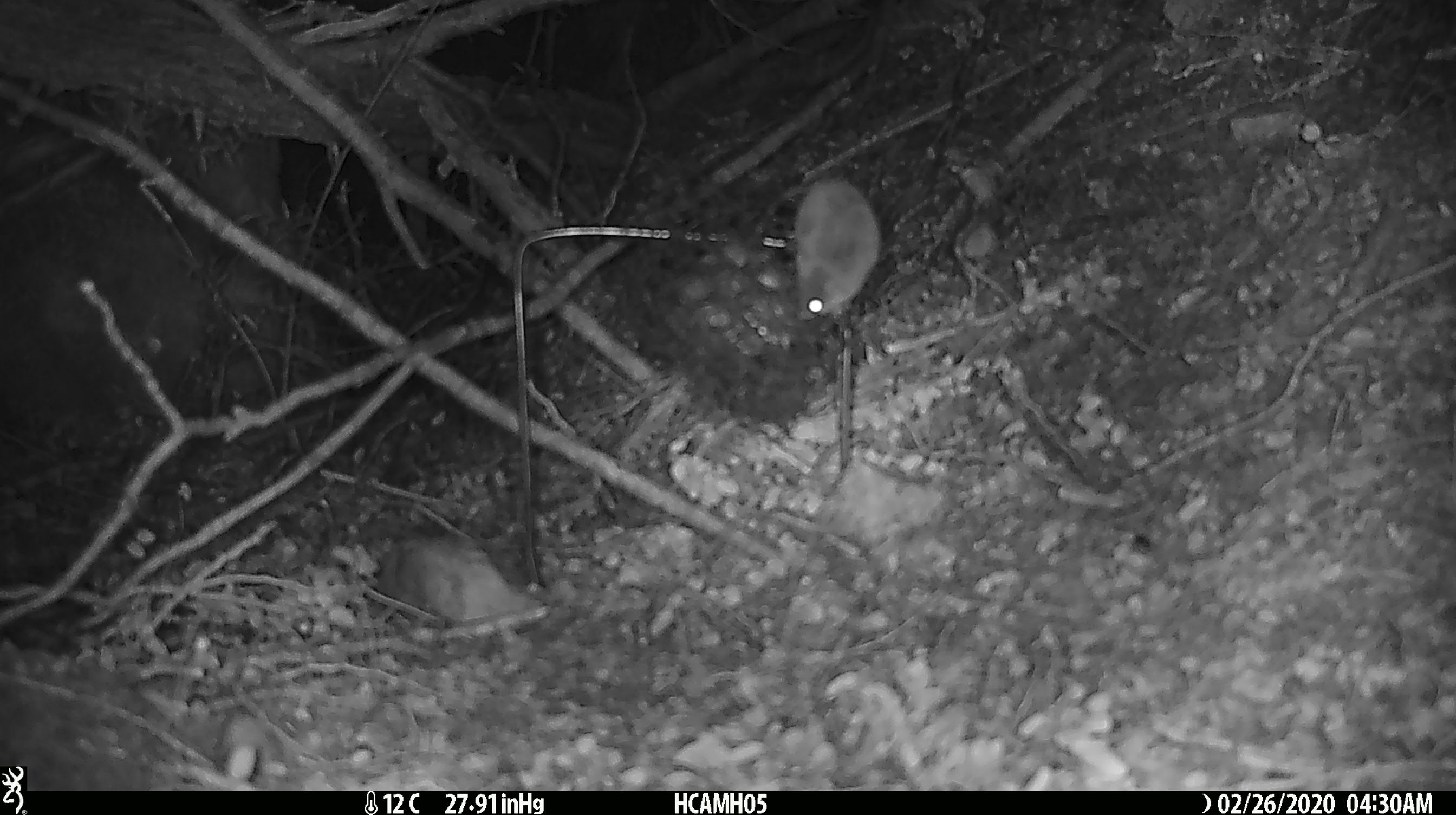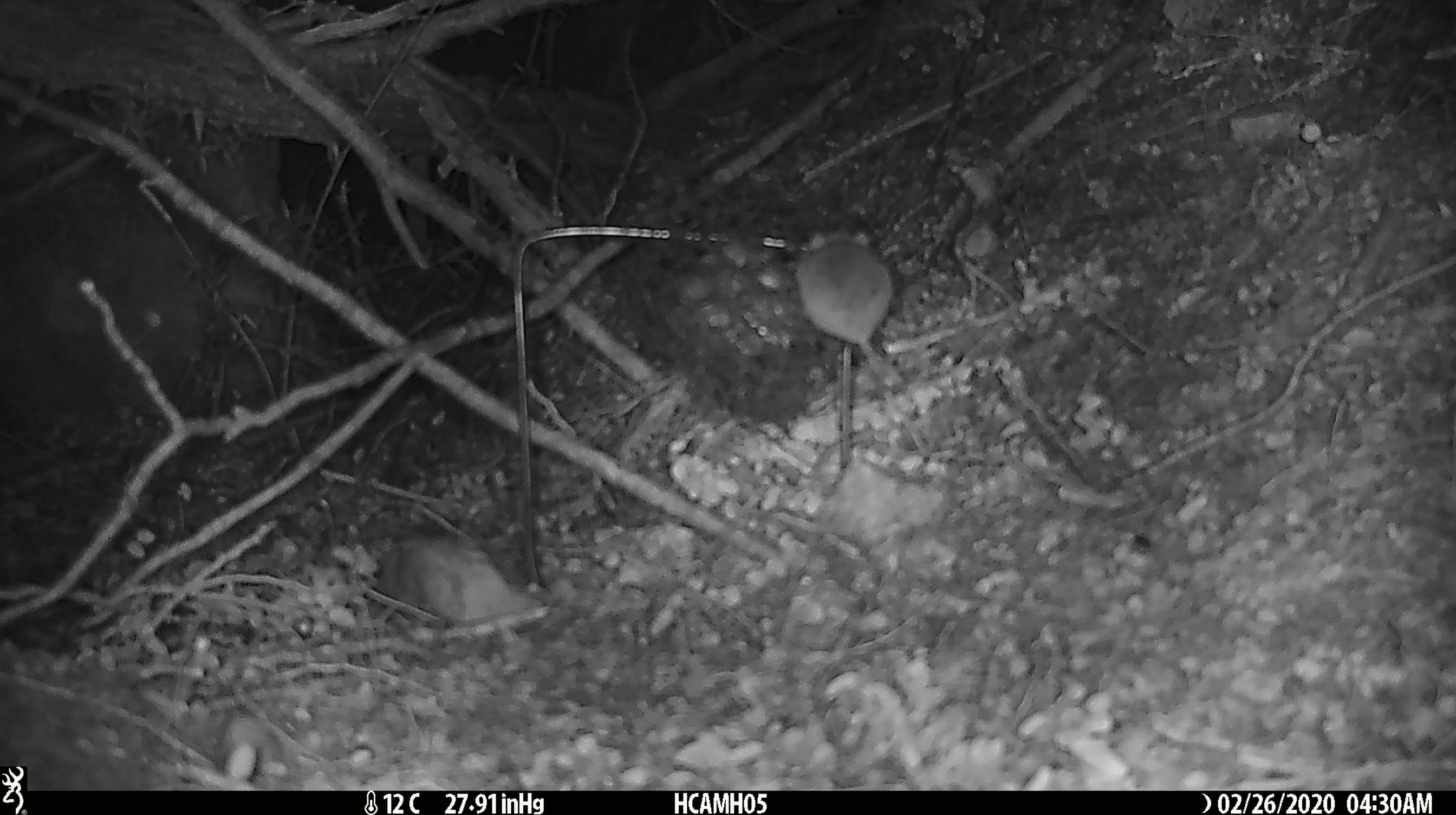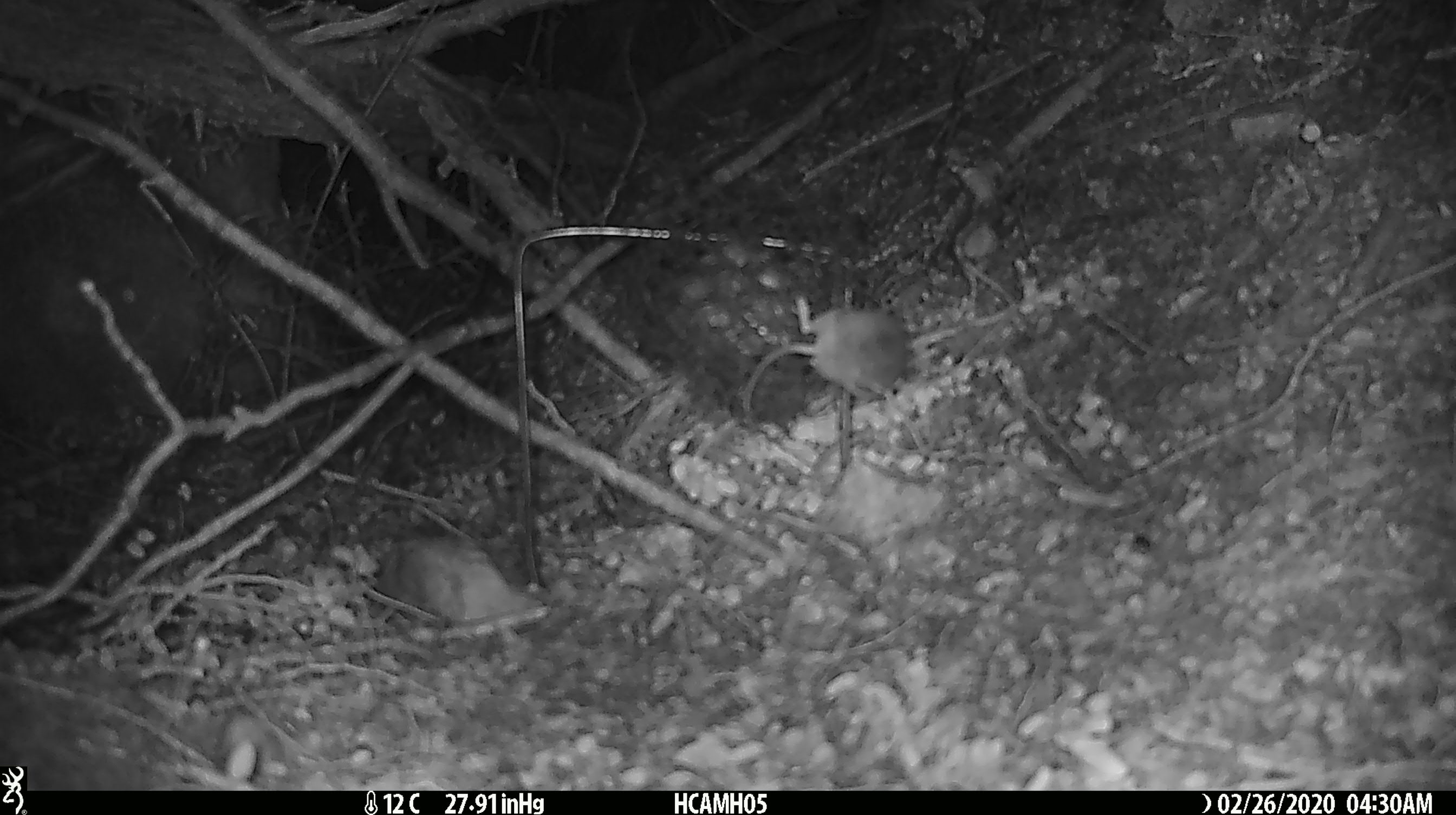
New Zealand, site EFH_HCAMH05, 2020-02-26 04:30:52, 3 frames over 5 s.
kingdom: Animalia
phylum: Chordata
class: Mammalia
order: Rodentia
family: Muridae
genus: Mus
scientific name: Mus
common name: mouse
Mouse (Mus).